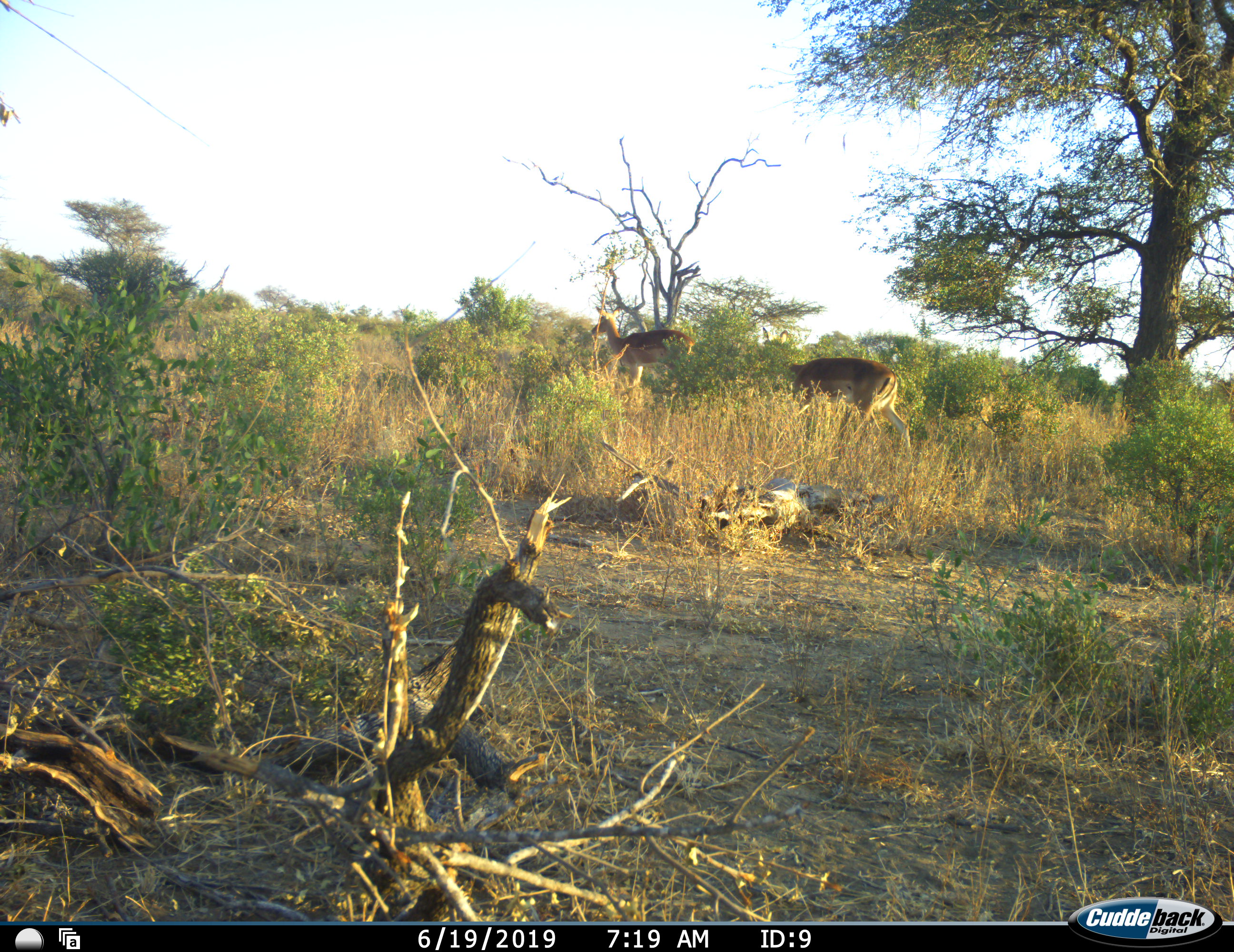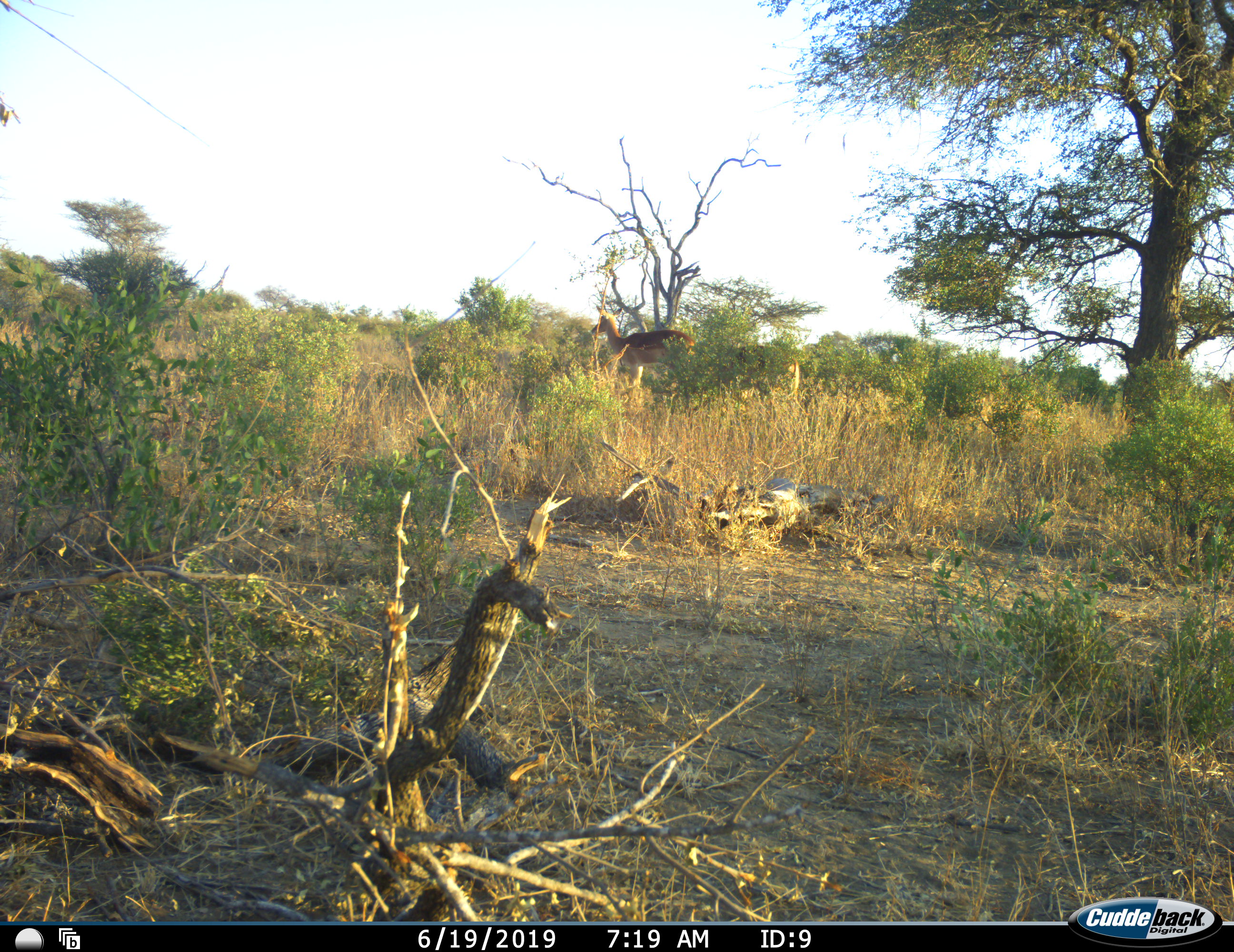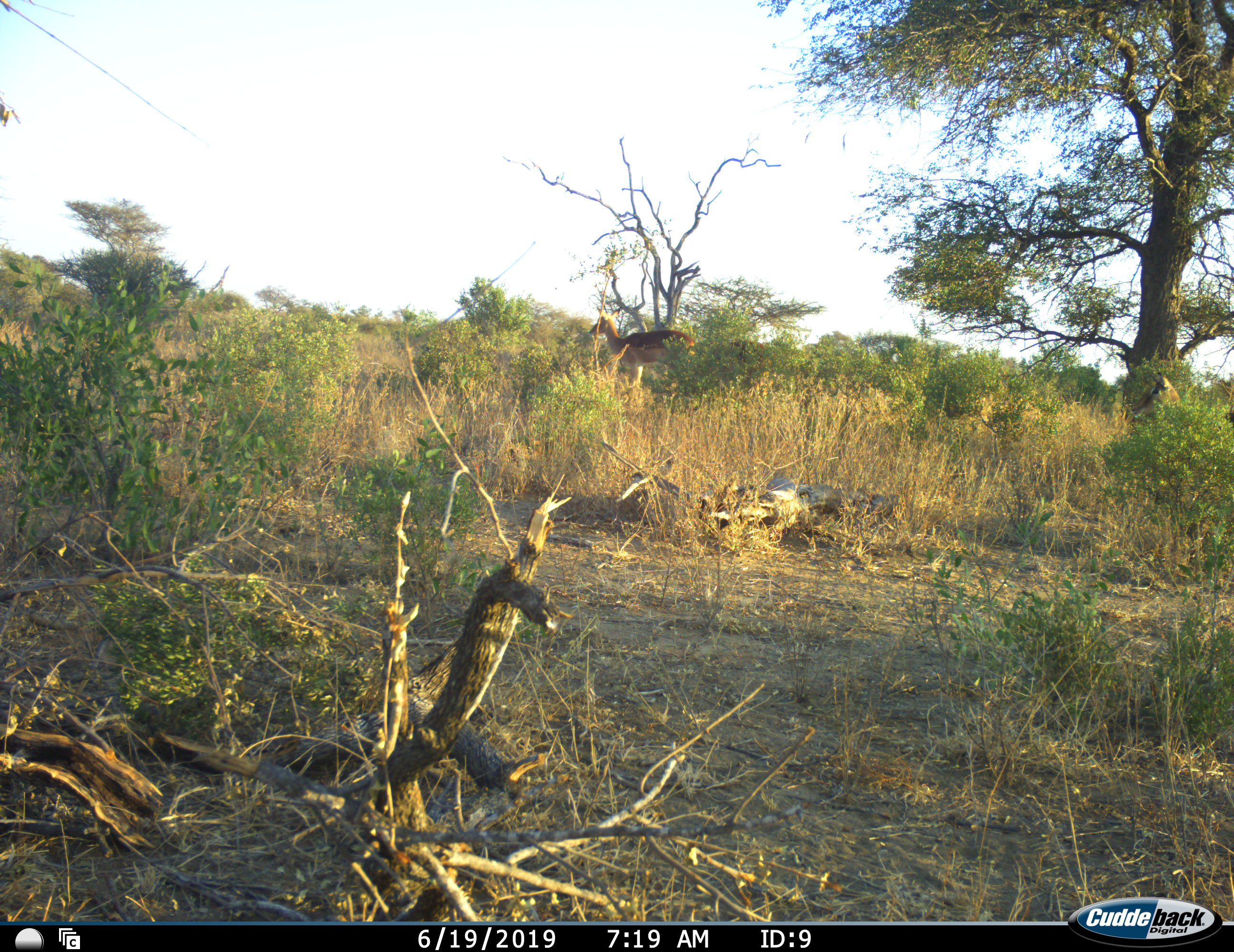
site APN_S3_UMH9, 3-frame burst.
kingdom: Animalia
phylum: Chordata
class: Mammalia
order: Artiodactyla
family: Bovidae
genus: Aepyceros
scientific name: Aepyceros melampus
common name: impala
Impala (Aepyceros melampus), count 3. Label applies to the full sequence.